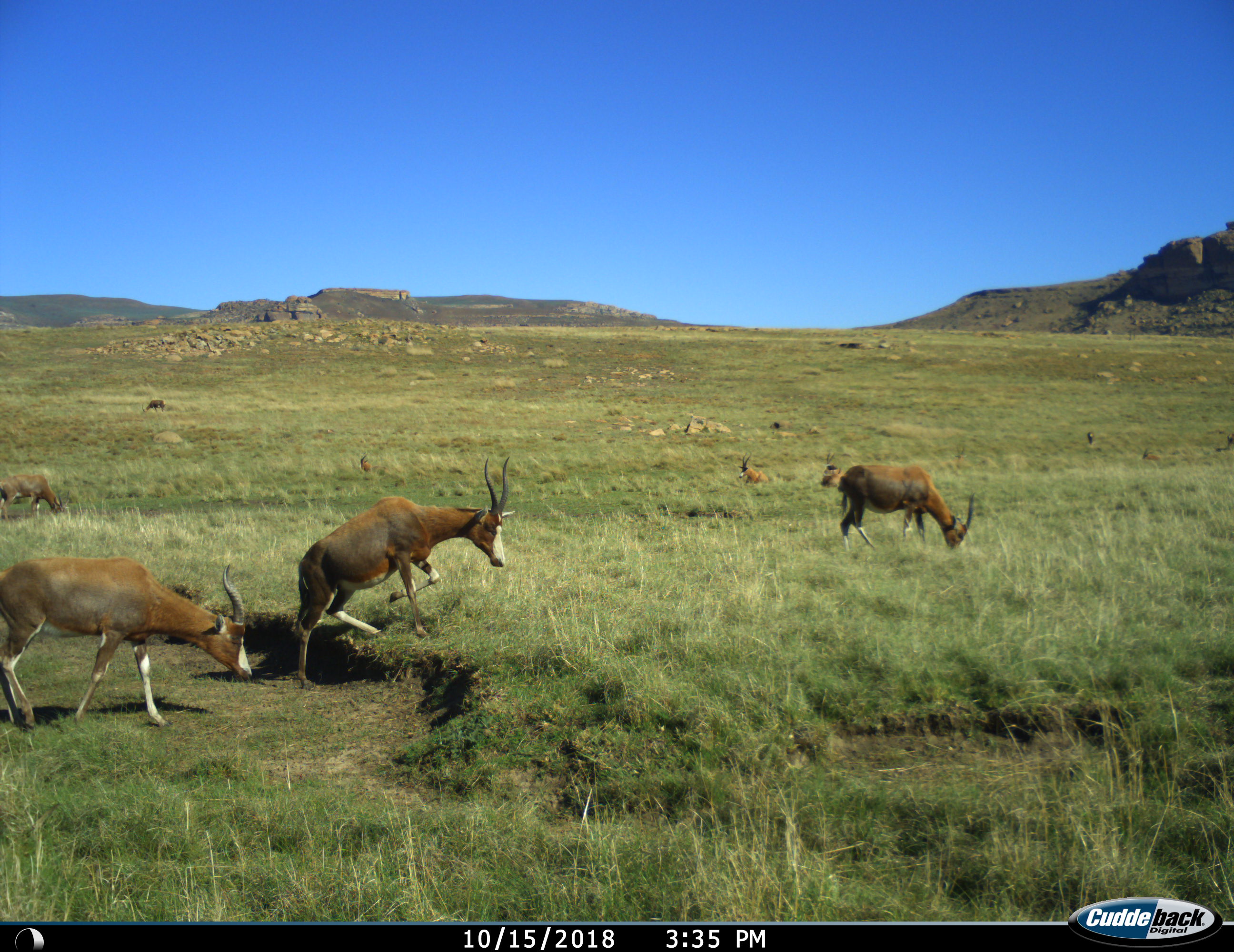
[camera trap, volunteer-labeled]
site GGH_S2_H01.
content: unidentified animal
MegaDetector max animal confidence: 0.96